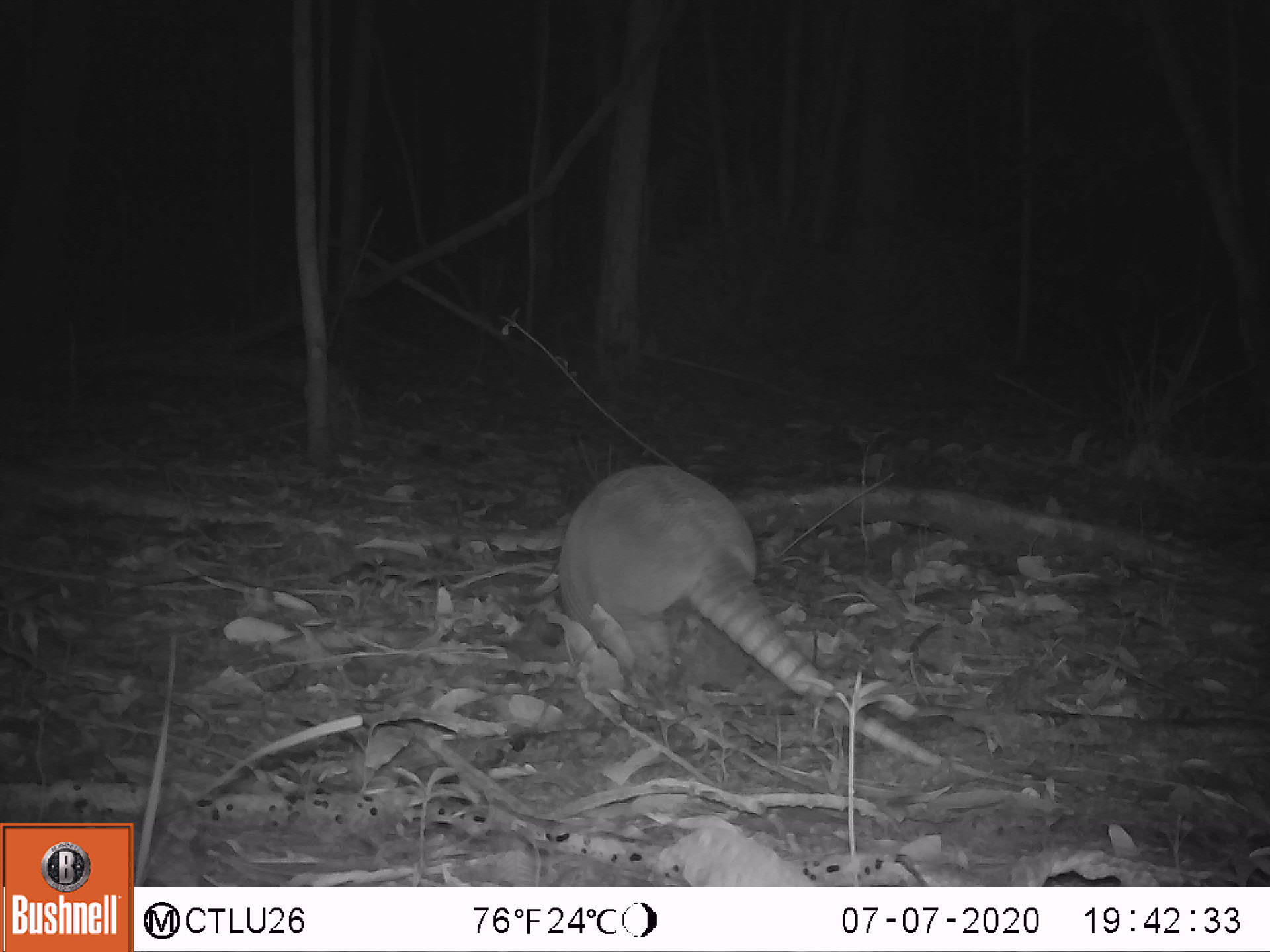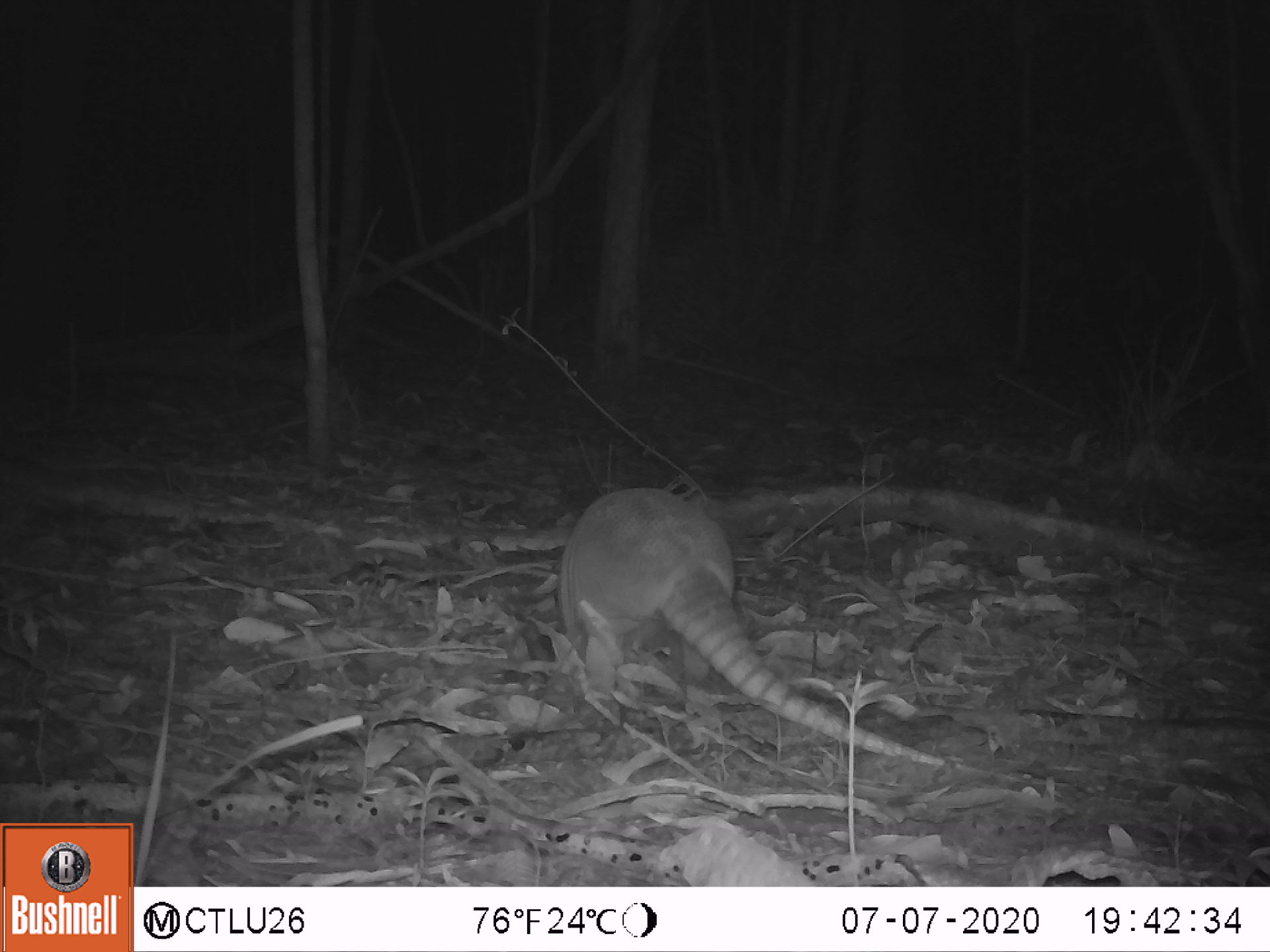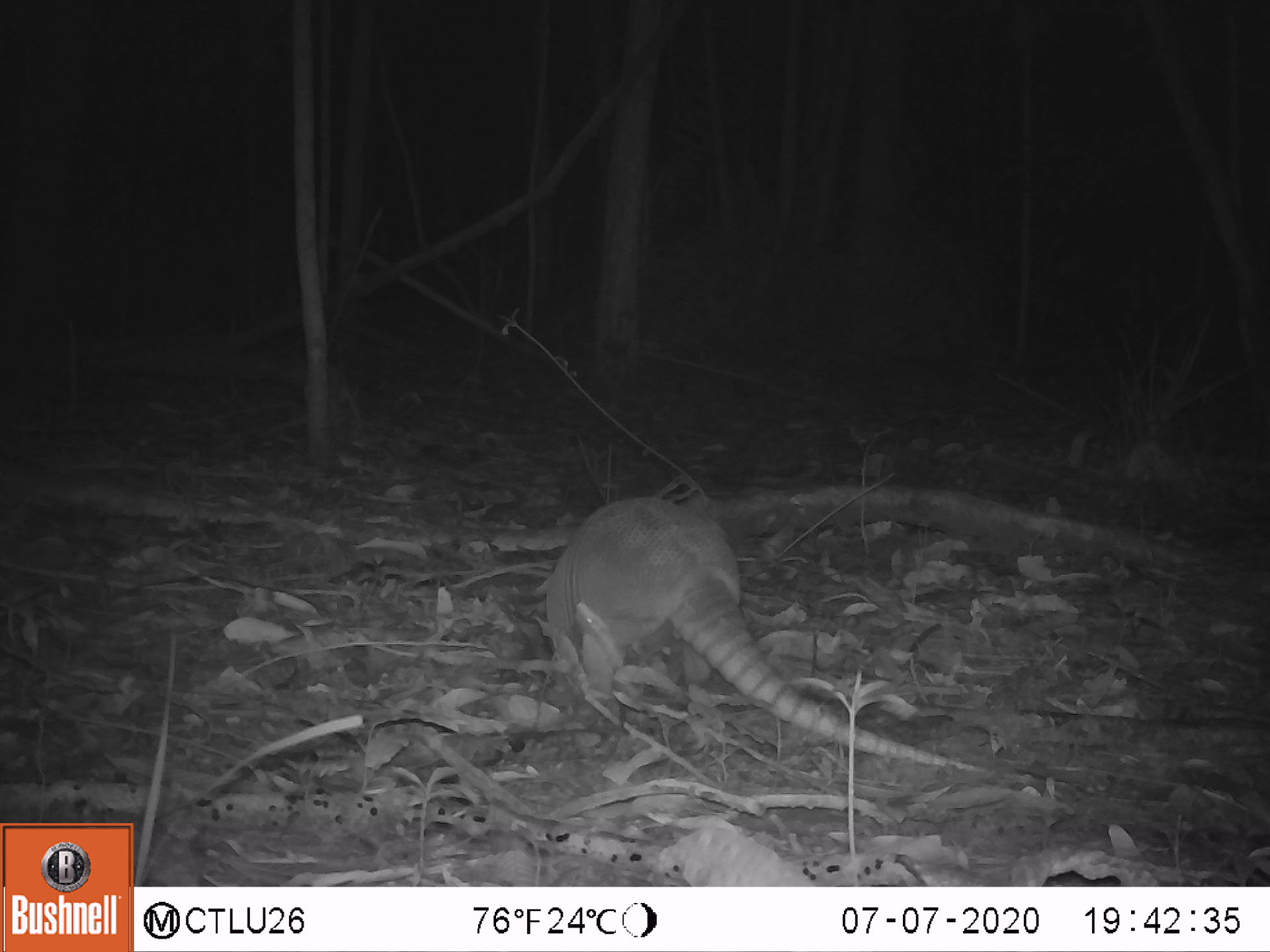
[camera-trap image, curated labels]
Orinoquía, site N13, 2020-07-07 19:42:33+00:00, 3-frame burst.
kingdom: Animalia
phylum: Chordata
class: Mammalia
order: Cingulata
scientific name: Cingulata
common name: armadillo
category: unknown armadillo